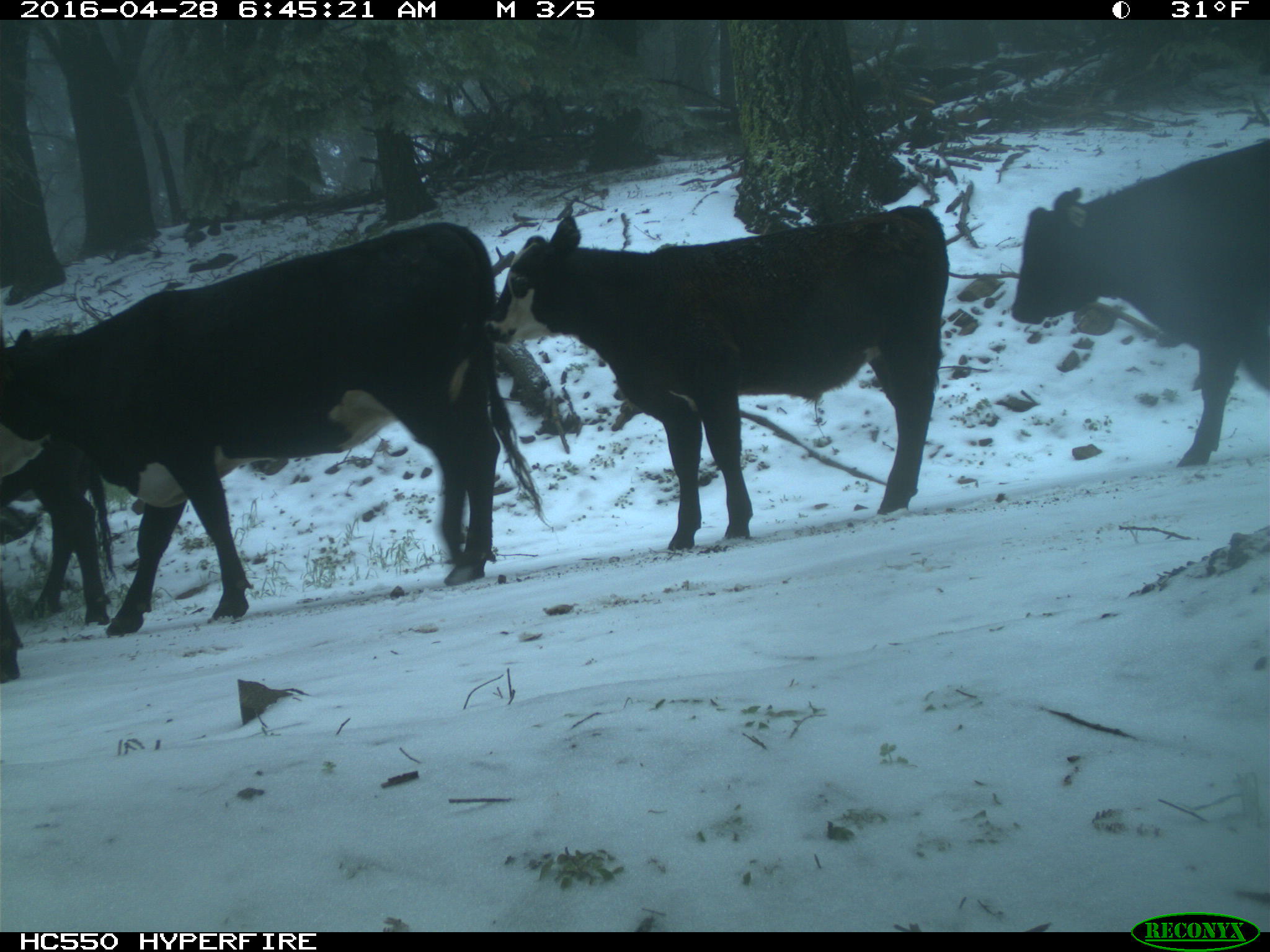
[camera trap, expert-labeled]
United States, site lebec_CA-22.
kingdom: Animalia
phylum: Chordata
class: Mammalia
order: Artiodactyla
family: Bovidae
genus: Bos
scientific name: Bos taurus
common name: domestic cow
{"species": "Bos taurus (domestic cow)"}